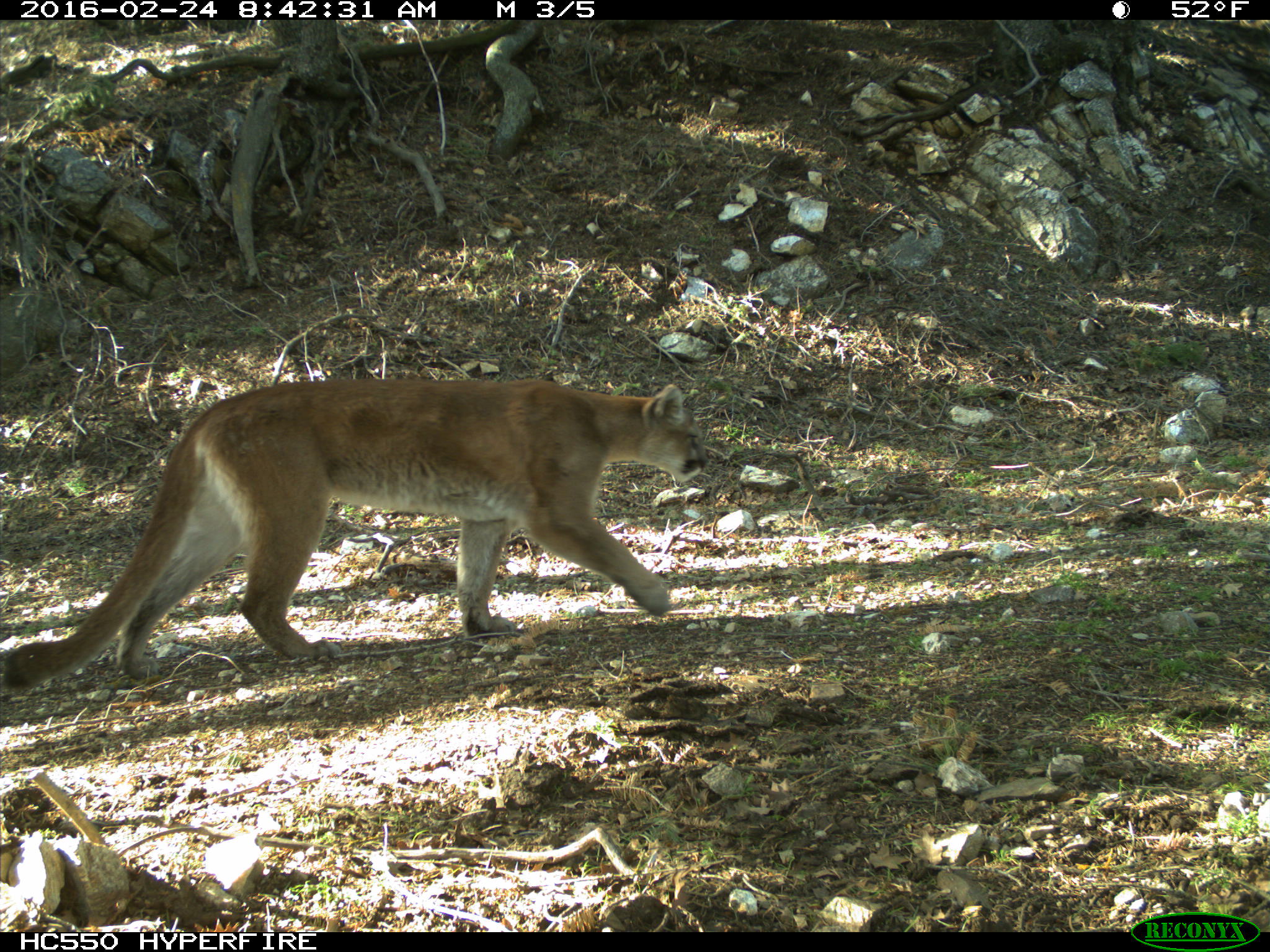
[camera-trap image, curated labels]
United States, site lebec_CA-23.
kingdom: Animalia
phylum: Chordata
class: Mammalia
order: Carnivora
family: Felidae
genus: Puma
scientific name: Puma concolor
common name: mountain lion